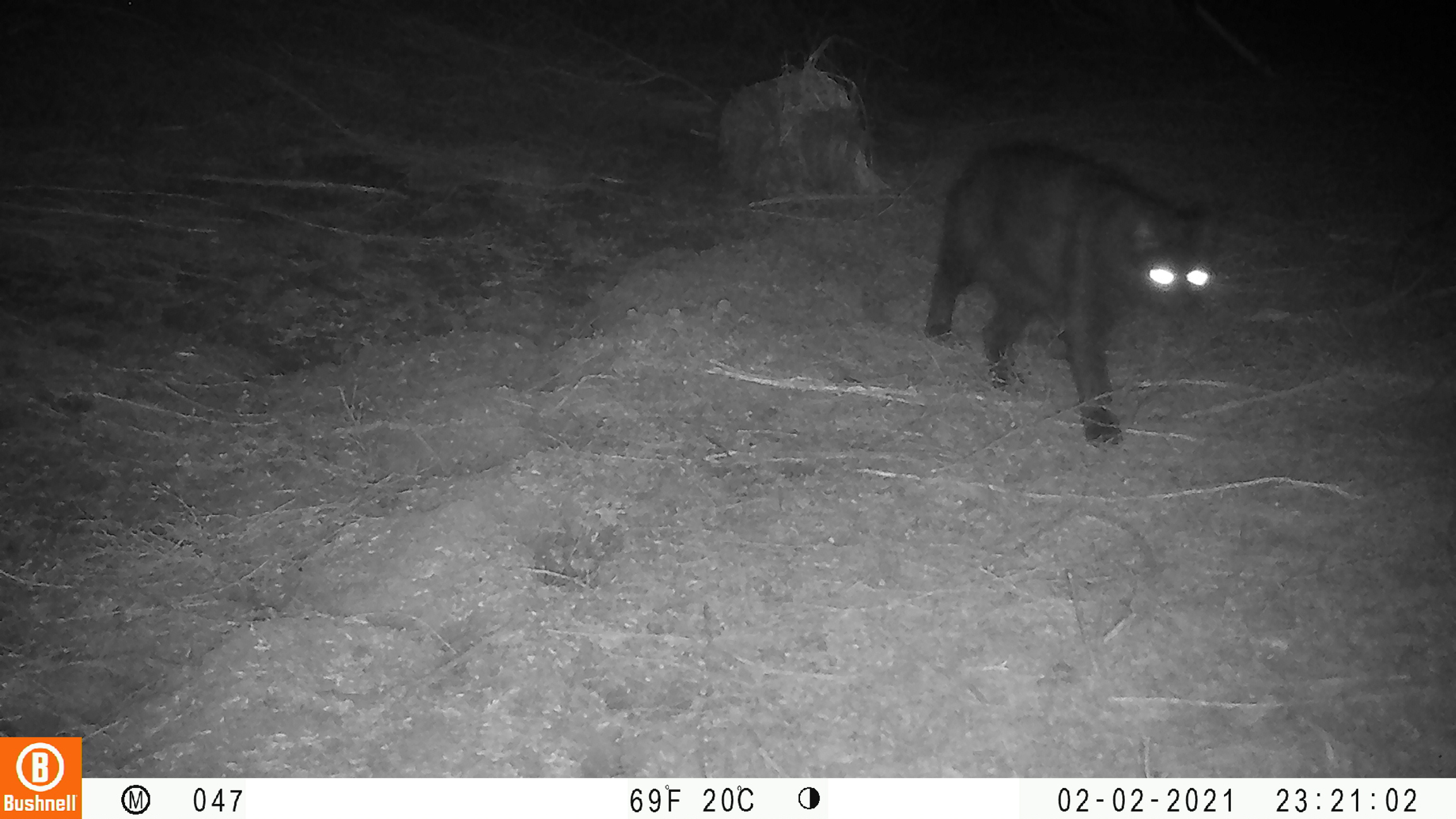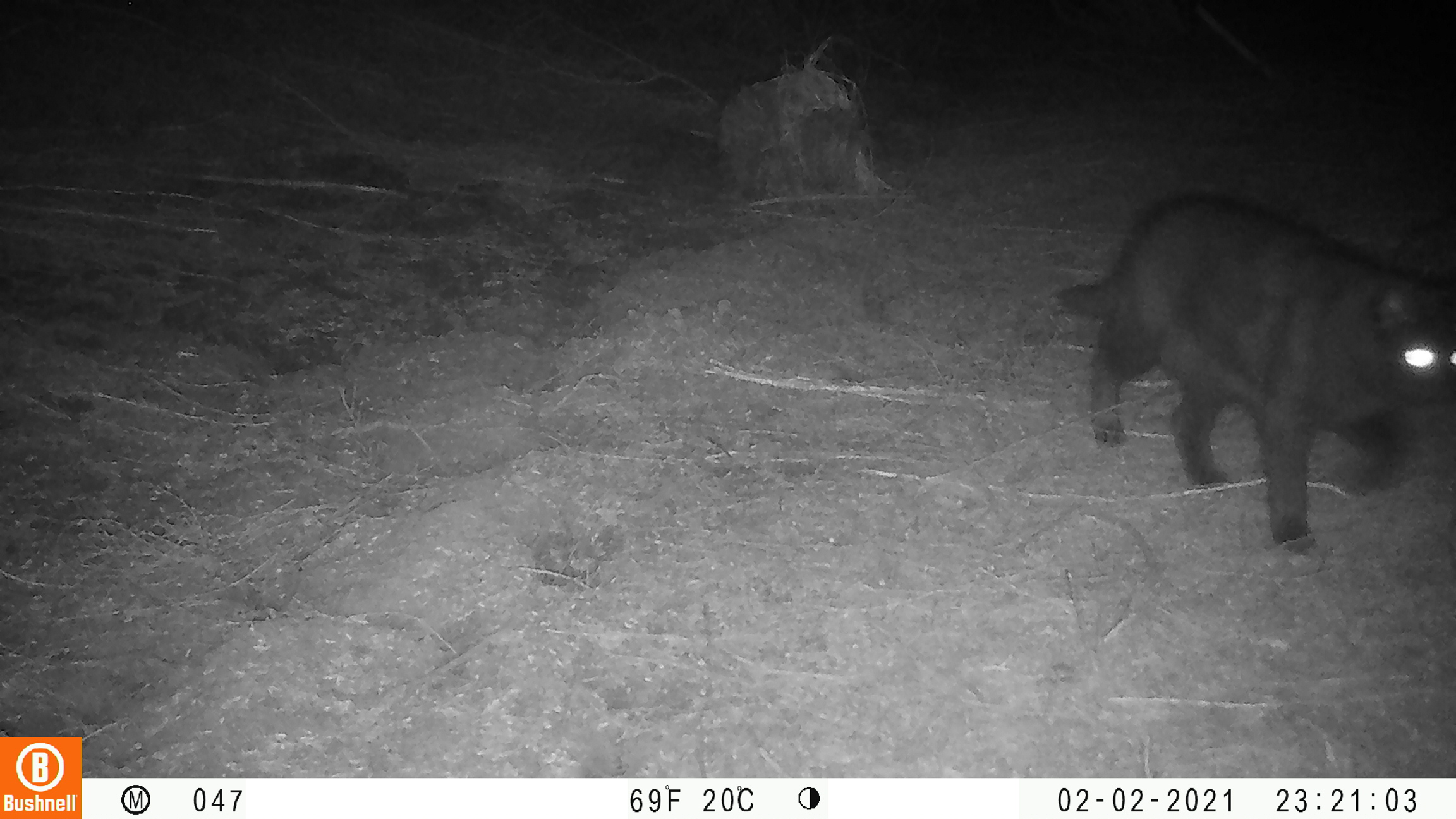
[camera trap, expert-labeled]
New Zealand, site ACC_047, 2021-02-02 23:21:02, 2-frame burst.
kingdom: Animalia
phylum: Chordata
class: Mammalia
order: Carnivora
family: Felidae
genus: Felis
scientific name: Felis catus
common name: domestic cat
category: cat